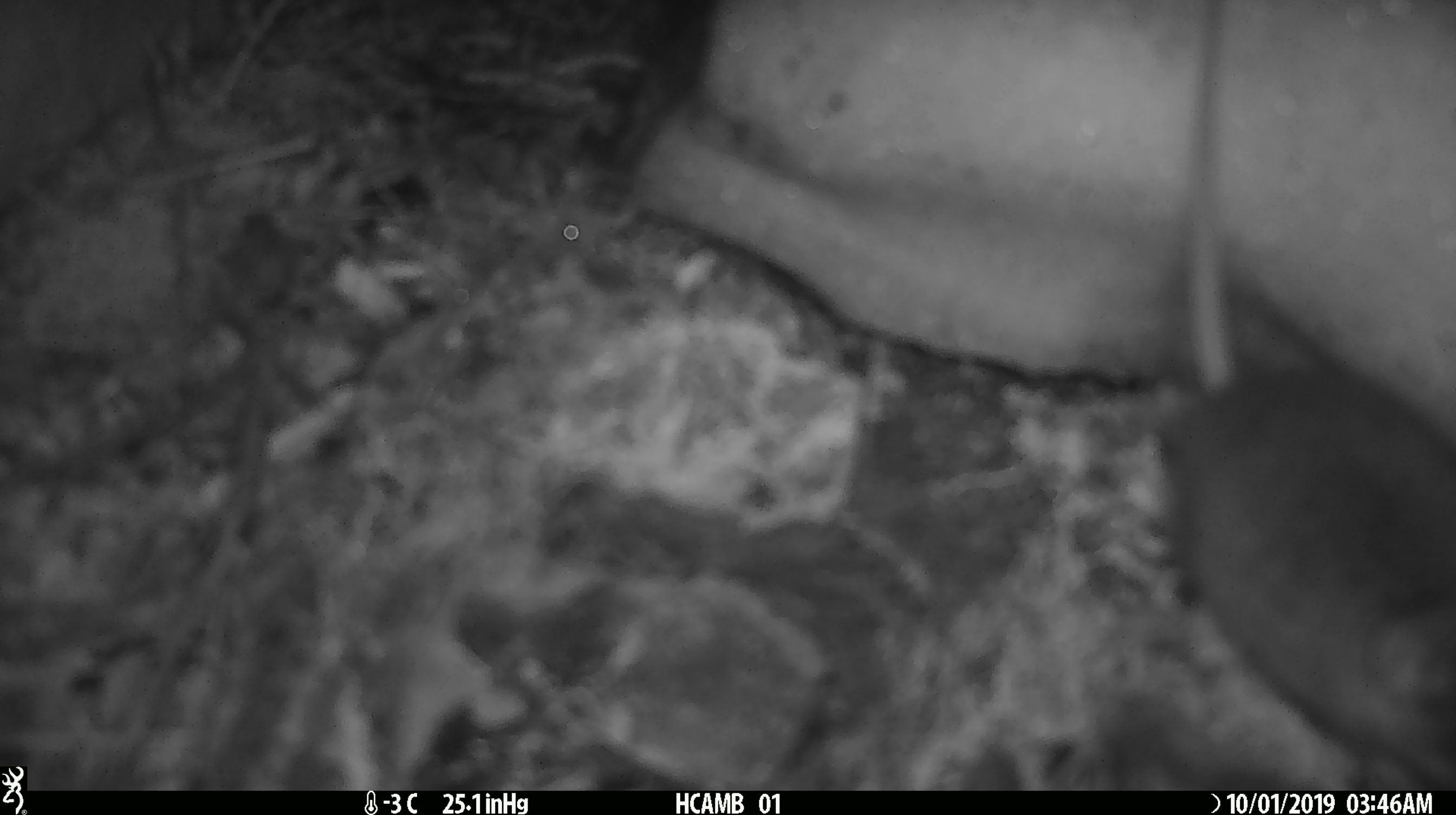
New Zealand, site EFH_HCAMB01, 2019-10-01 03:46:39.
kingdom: Animalia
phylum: Chordata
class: Mammalia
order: Rodentia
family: Muridae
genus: Mus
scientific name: Mus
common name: mouse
Mouse (Mus).